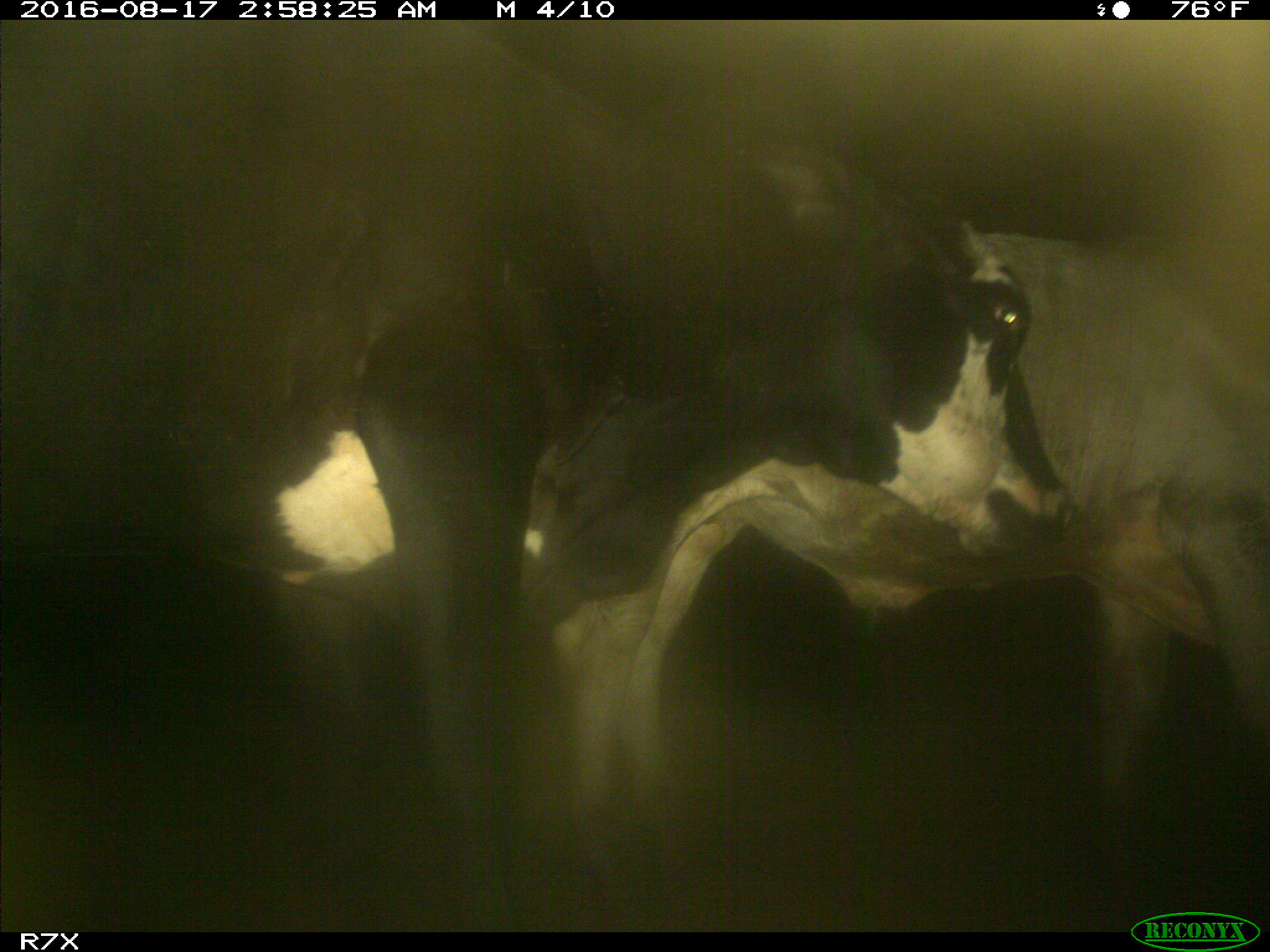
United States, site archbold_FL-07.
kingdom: Animalia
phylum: Chordata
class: Mammalia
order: Artiodactyla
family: Bovidae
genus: Bos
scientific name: Bos taurus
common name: domestic cow